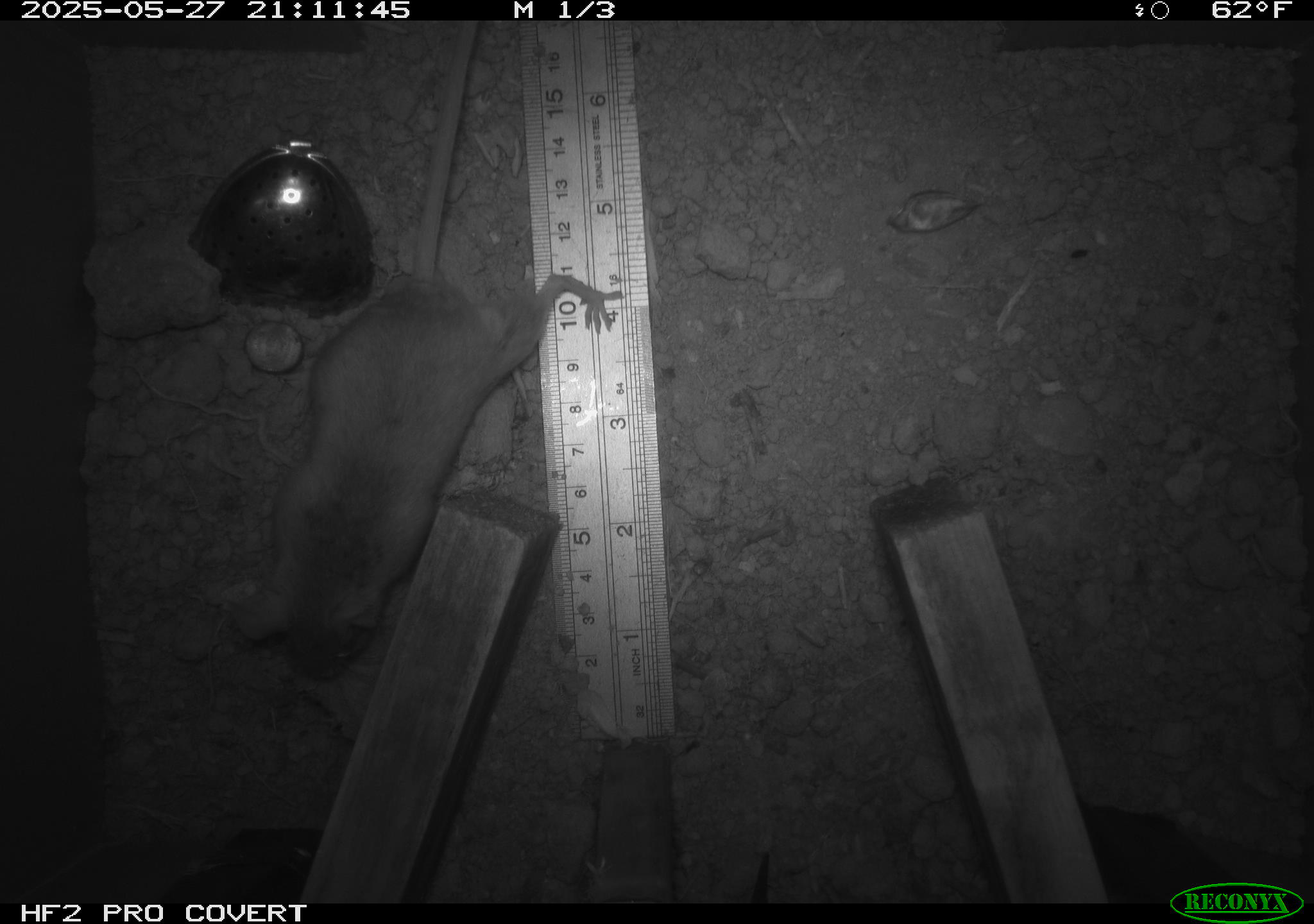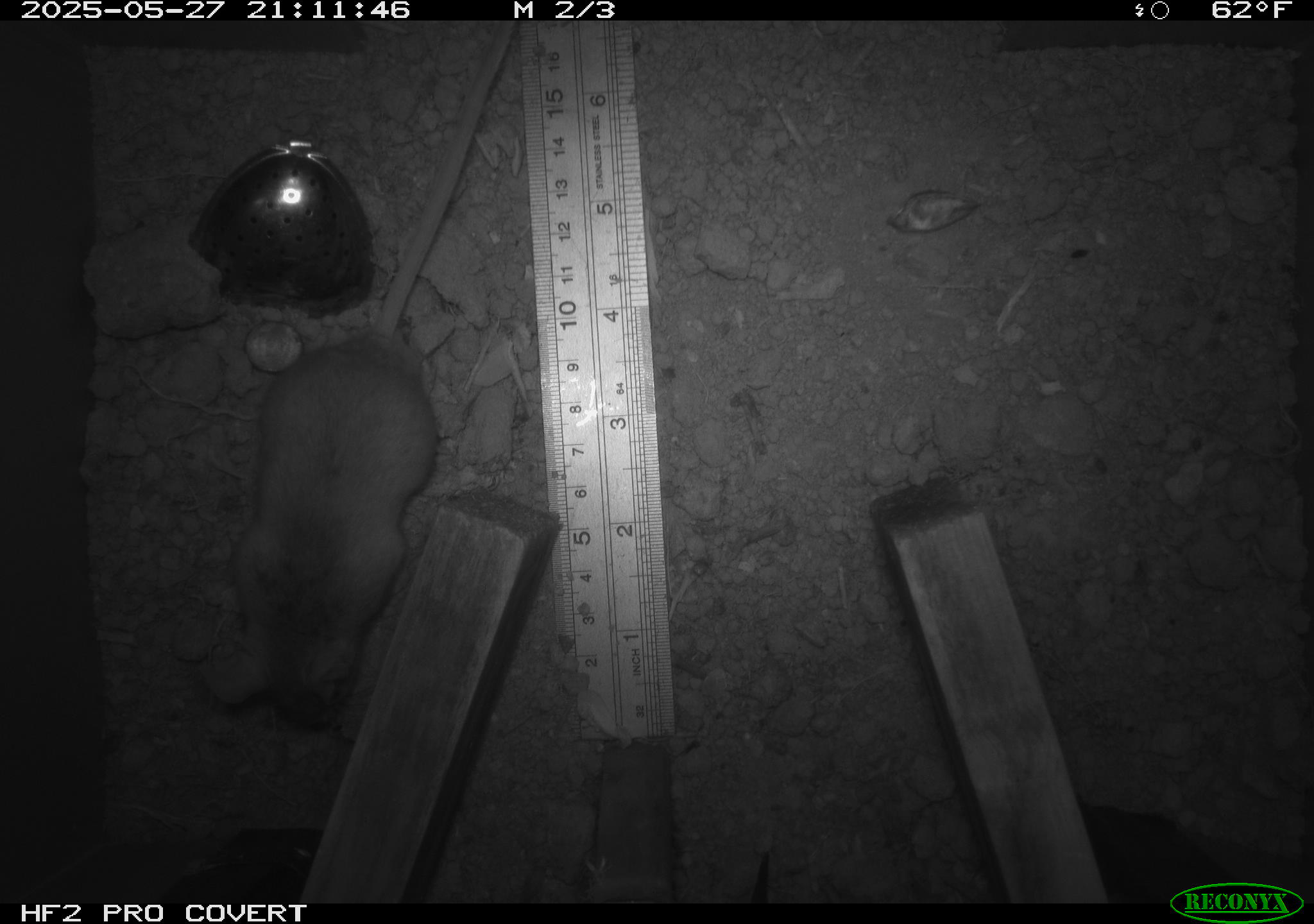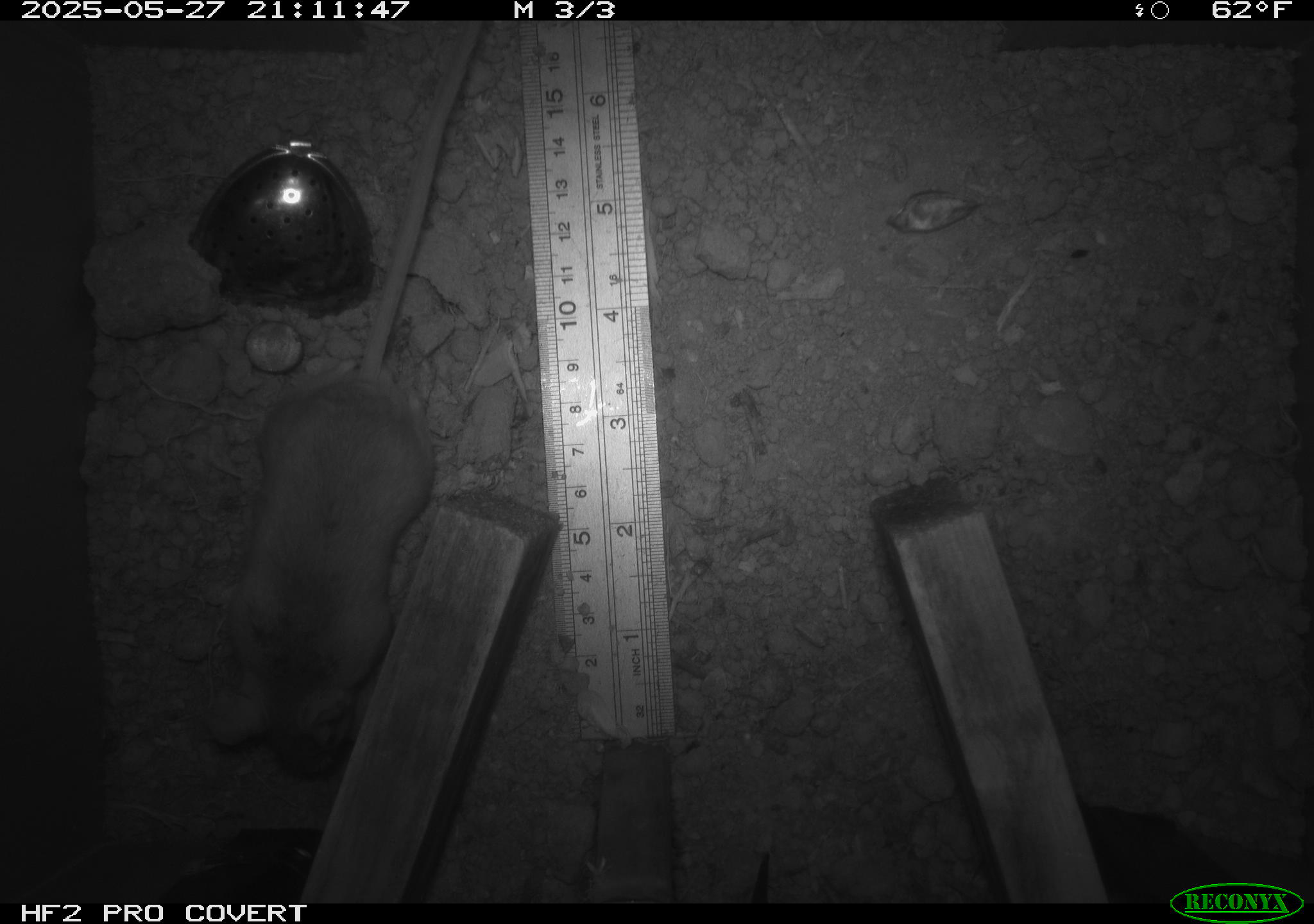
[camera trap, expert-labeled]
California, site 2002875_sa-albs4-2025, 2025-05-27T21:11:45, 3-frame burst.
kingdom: Animalia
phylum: Chordata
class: Mammalia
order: Rodentia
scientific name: Rodentia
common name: mouse species